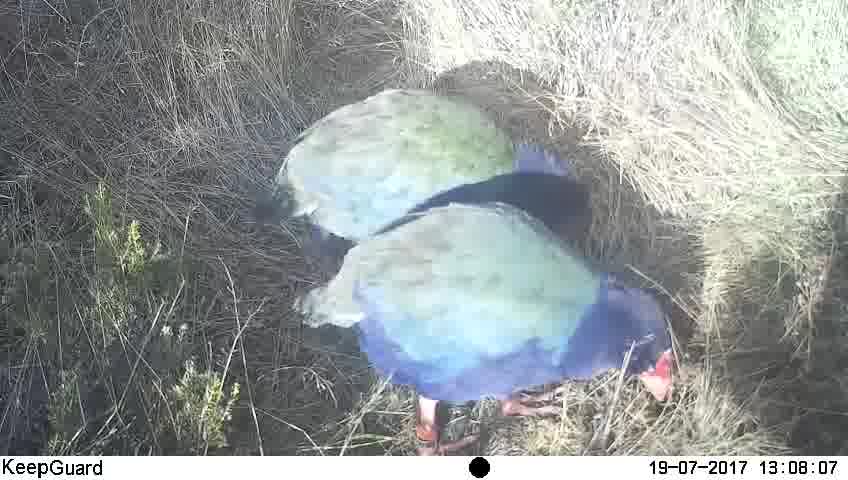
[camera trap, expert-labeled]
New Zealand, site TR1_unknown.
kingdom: Animalia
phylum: Chordata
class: Aves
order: Gruiformes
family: Rallidae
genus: Porphyrio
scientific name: Porphyrio mantelli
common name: takahe